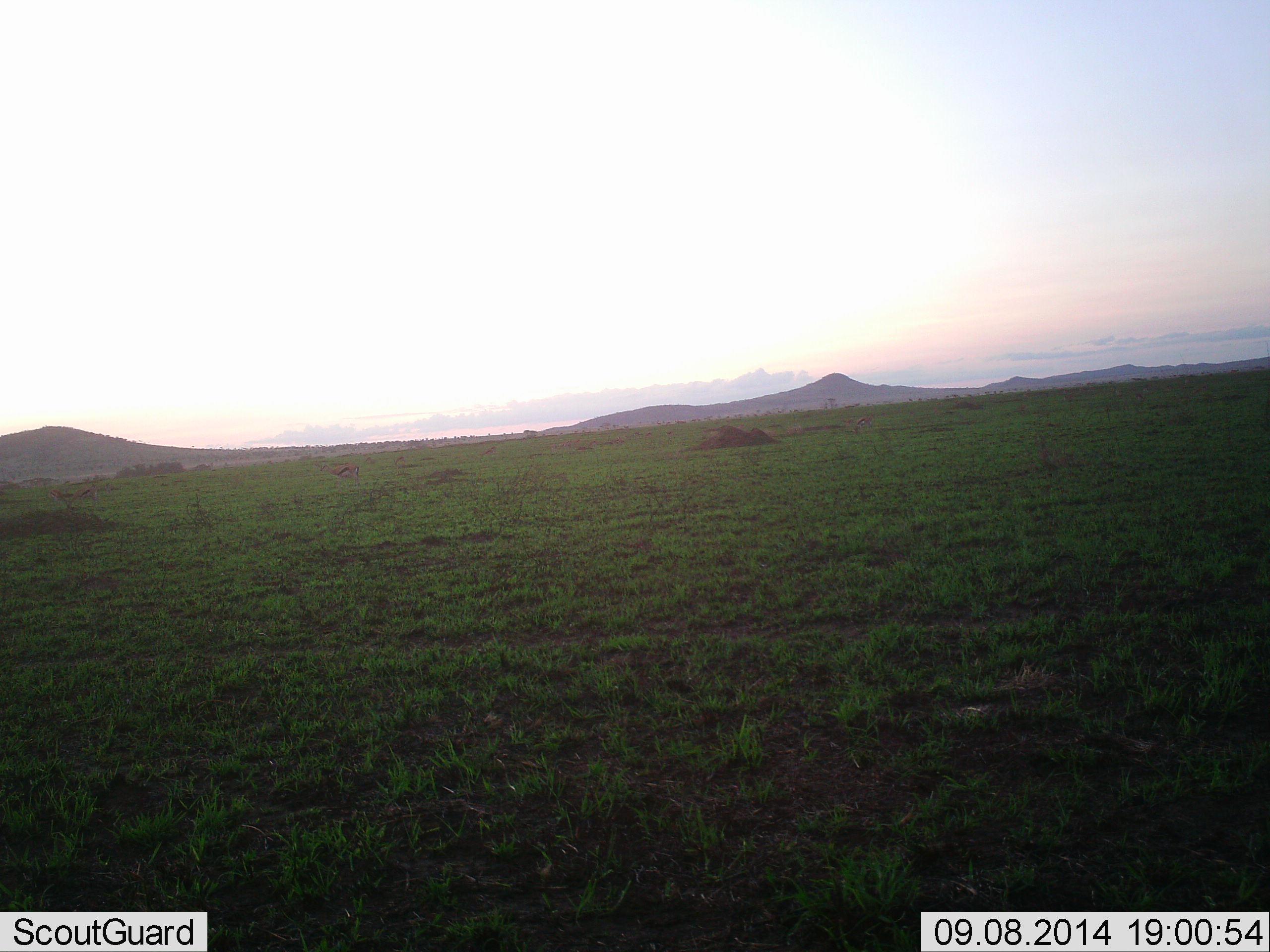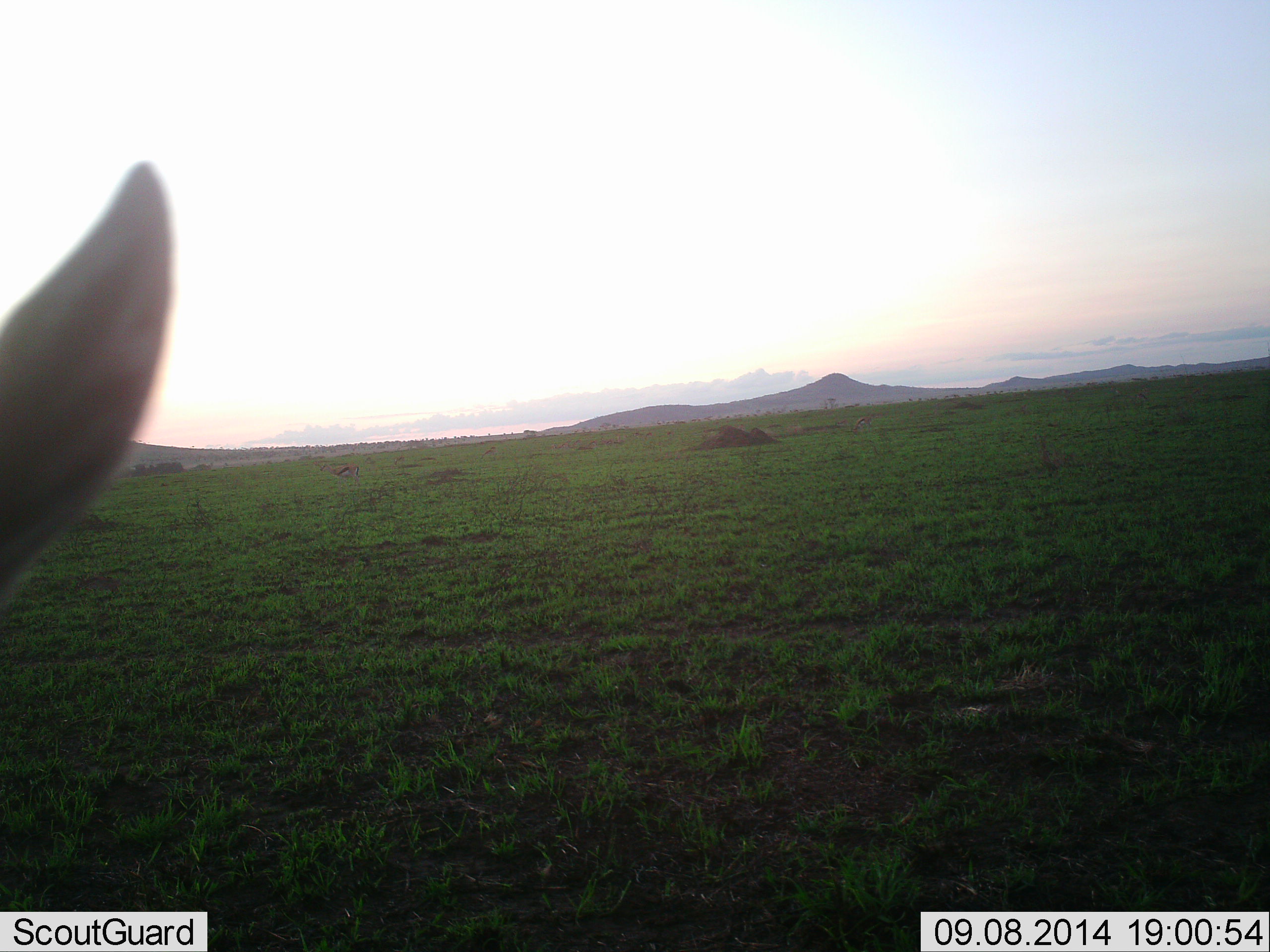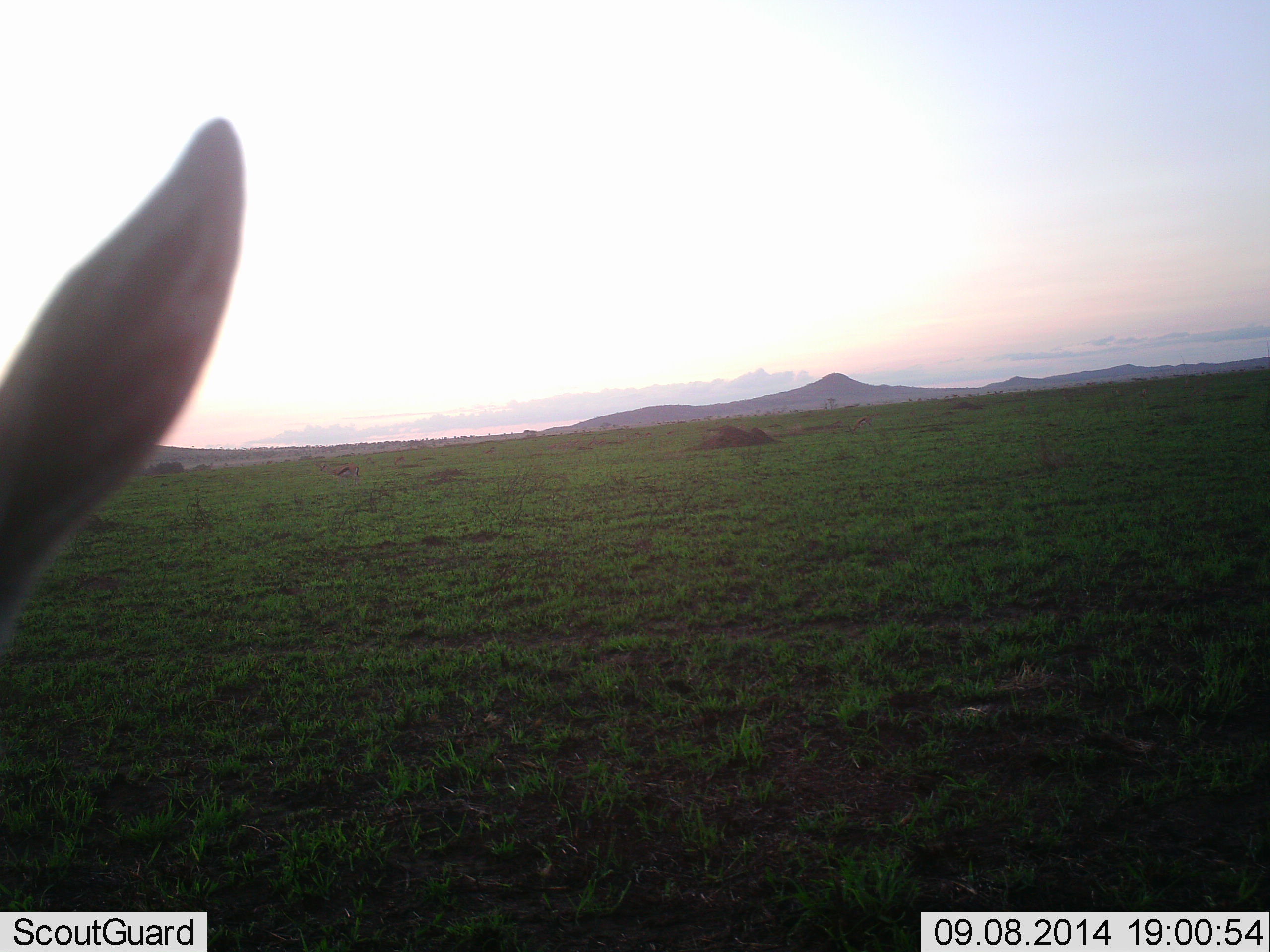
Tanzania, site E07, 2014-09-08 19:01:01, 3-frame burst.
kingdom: Animalia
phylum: Chordata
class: Mammalia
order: Artiodactyla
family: Bovidae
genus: Eudorcas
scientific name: Eudorcas thomsonii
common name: thomson's gazelle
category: gazellethomsons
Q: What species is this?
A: Gazellethomsons (thomson's gazelle) (Eudorcas thomsonii).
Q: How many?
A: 1.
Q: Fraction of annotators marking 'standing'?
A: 90%.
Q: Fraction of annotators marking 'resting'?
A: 0%.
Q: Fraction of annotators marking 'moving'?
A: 10%.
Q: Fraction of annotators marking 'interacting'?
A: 0%.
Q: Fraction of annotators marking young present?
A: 0%.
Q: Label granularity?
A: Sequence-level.